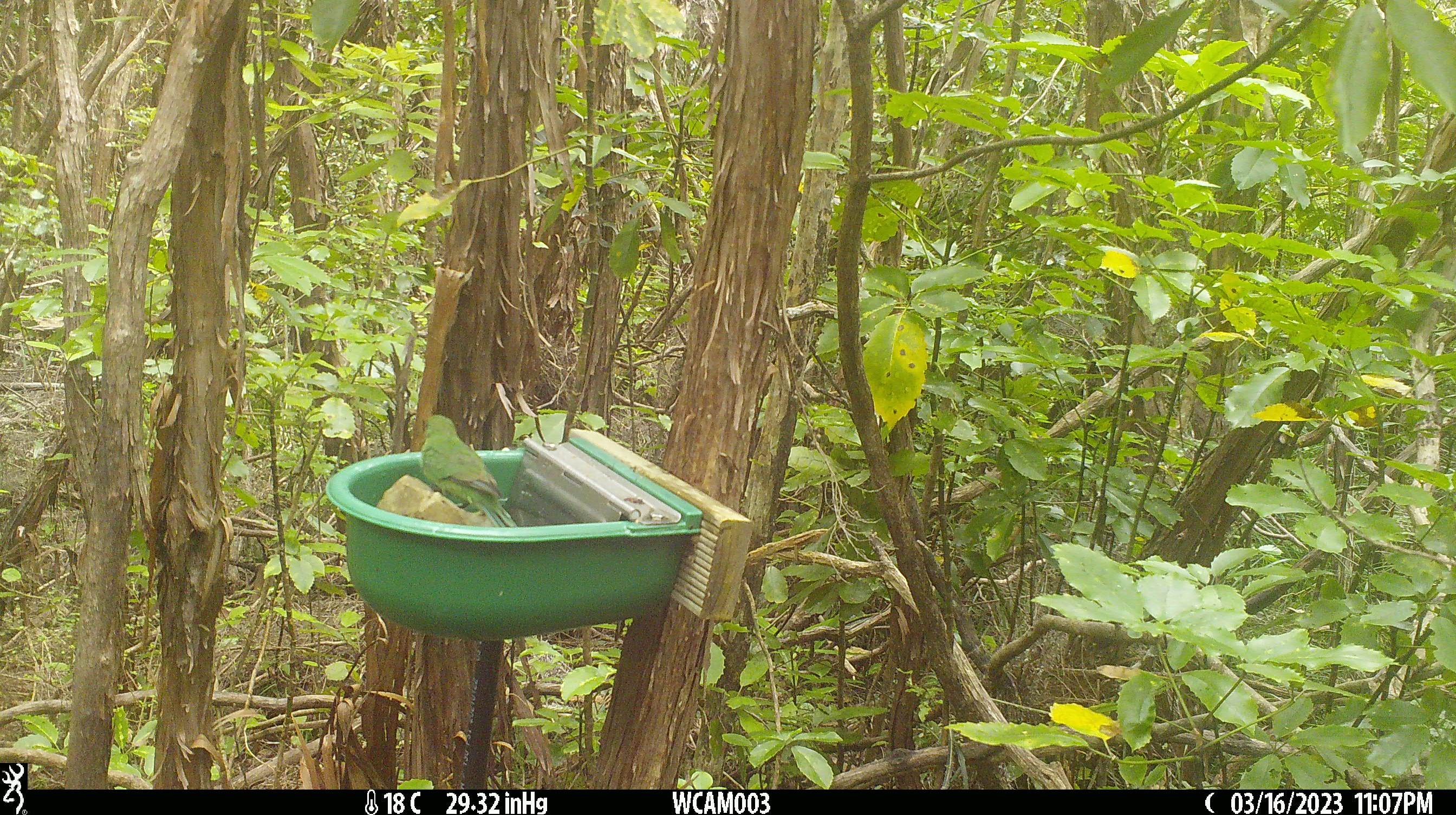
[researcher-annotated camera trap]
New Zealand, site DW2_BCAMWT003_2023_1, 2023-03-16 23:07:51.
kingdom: Animalia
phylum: Chordata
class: Aves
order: Psittaciformes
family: Psittaculidae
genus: Cyanoramphus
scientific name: Cyanoramphus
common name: parakeet